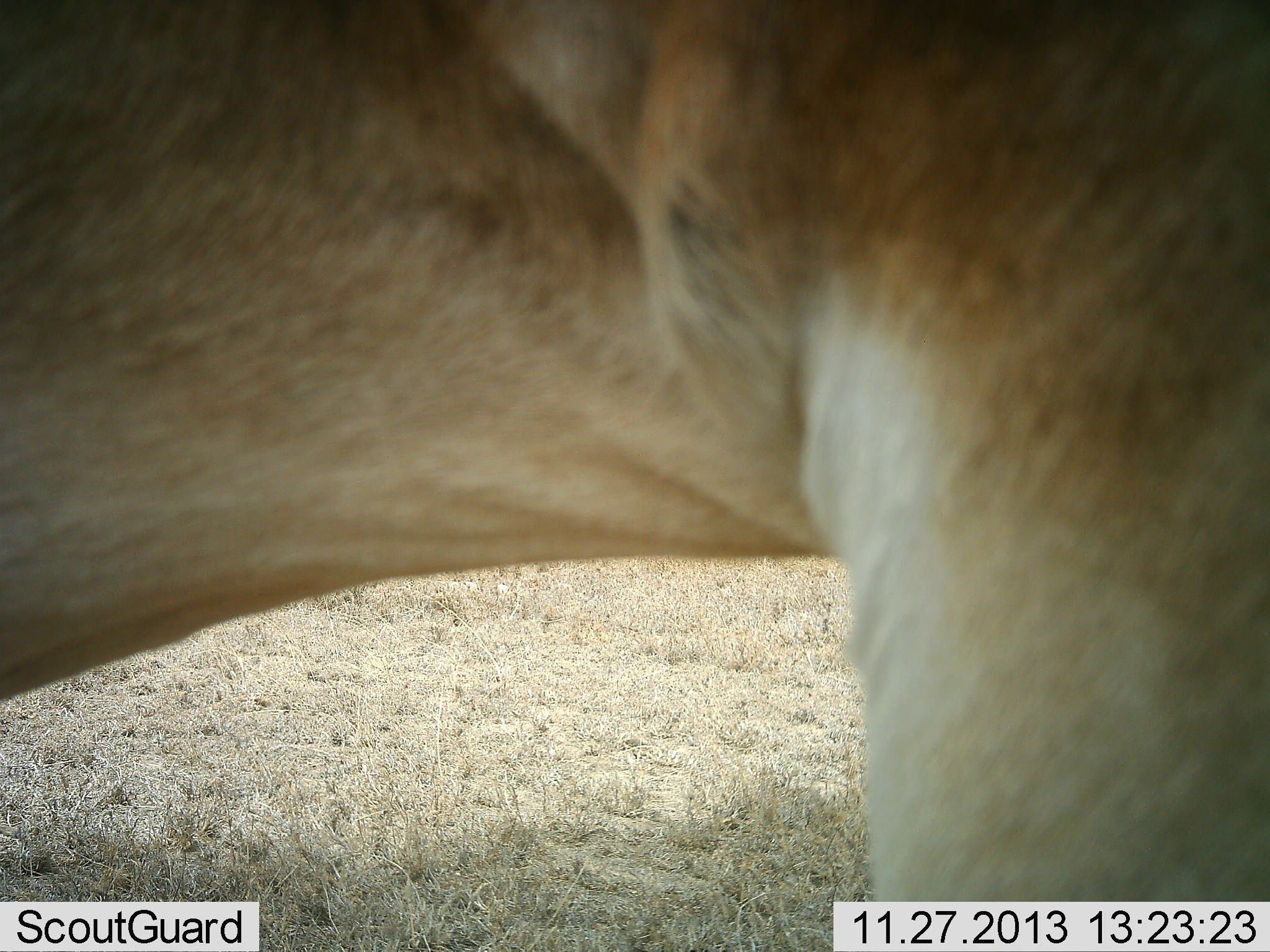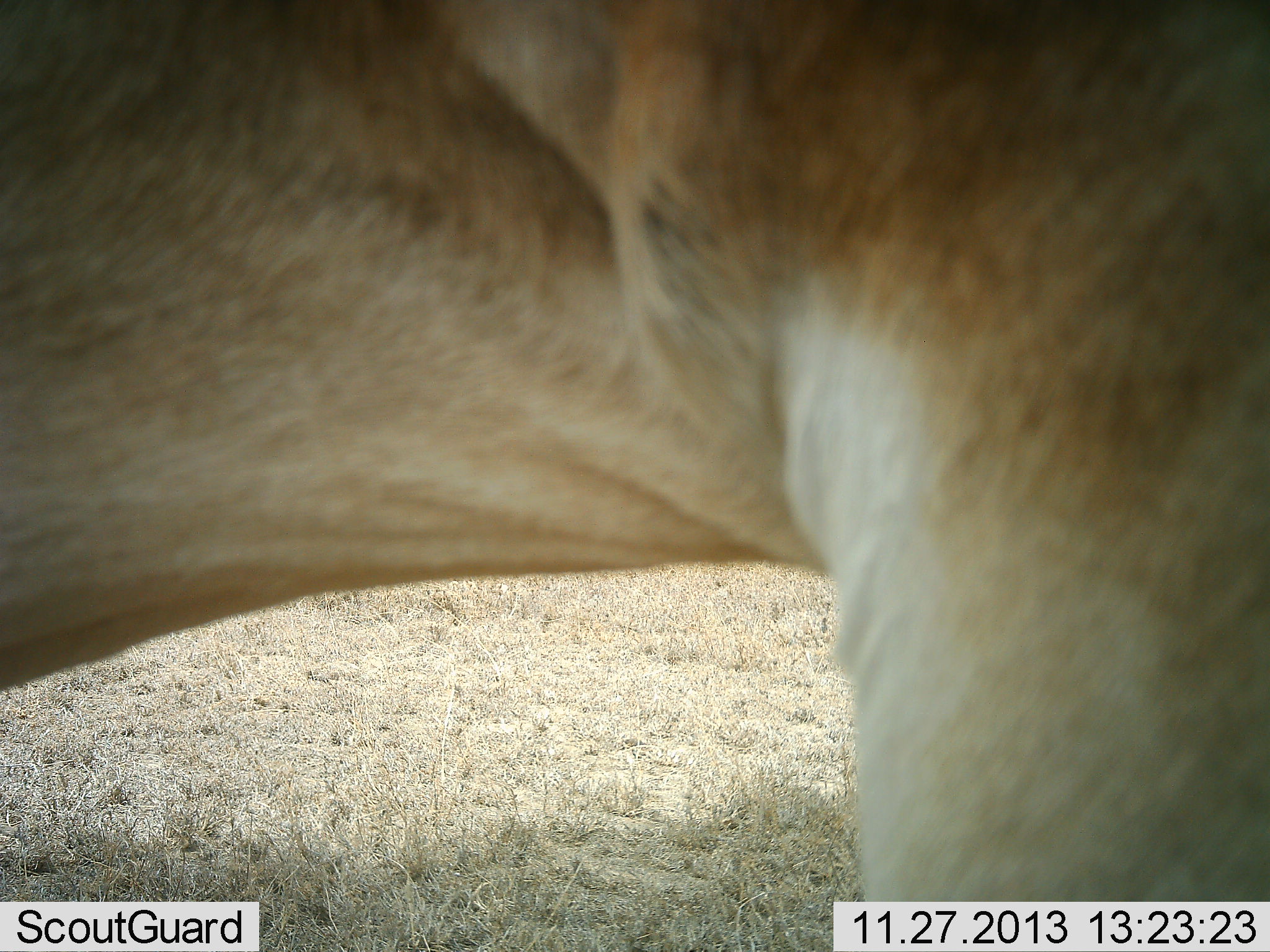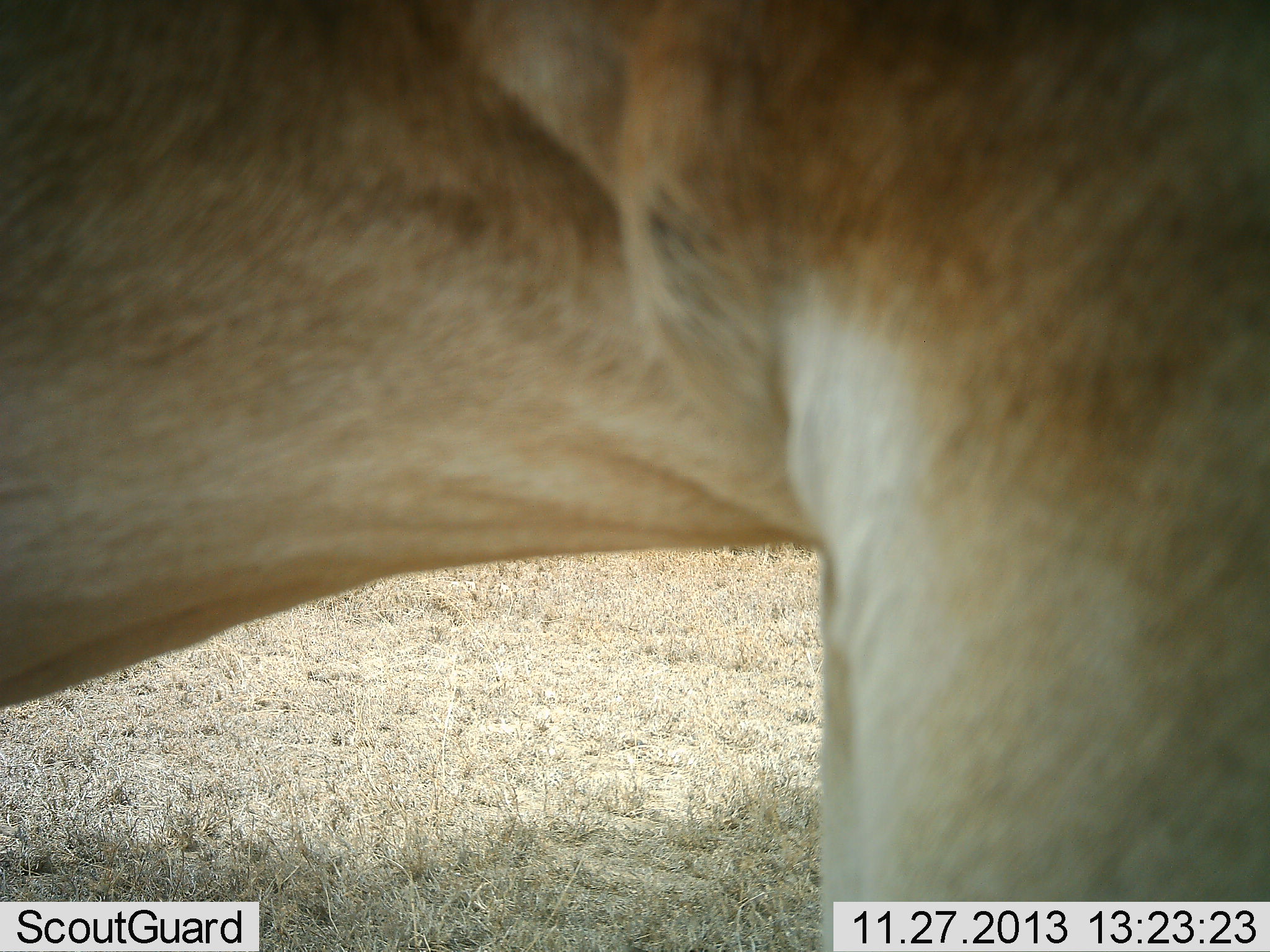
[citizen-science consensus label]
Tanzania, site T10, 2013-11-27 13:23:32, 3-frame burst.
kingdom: Animalia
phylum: Chordata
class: Mammalia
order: Artiodactyla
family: Bovidae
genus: Alcelaphus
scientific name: Alcelaphus buselaphus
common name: hartebeest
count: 1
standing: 100%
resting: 0%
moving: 0%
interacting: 0%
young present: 0%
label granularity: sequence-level